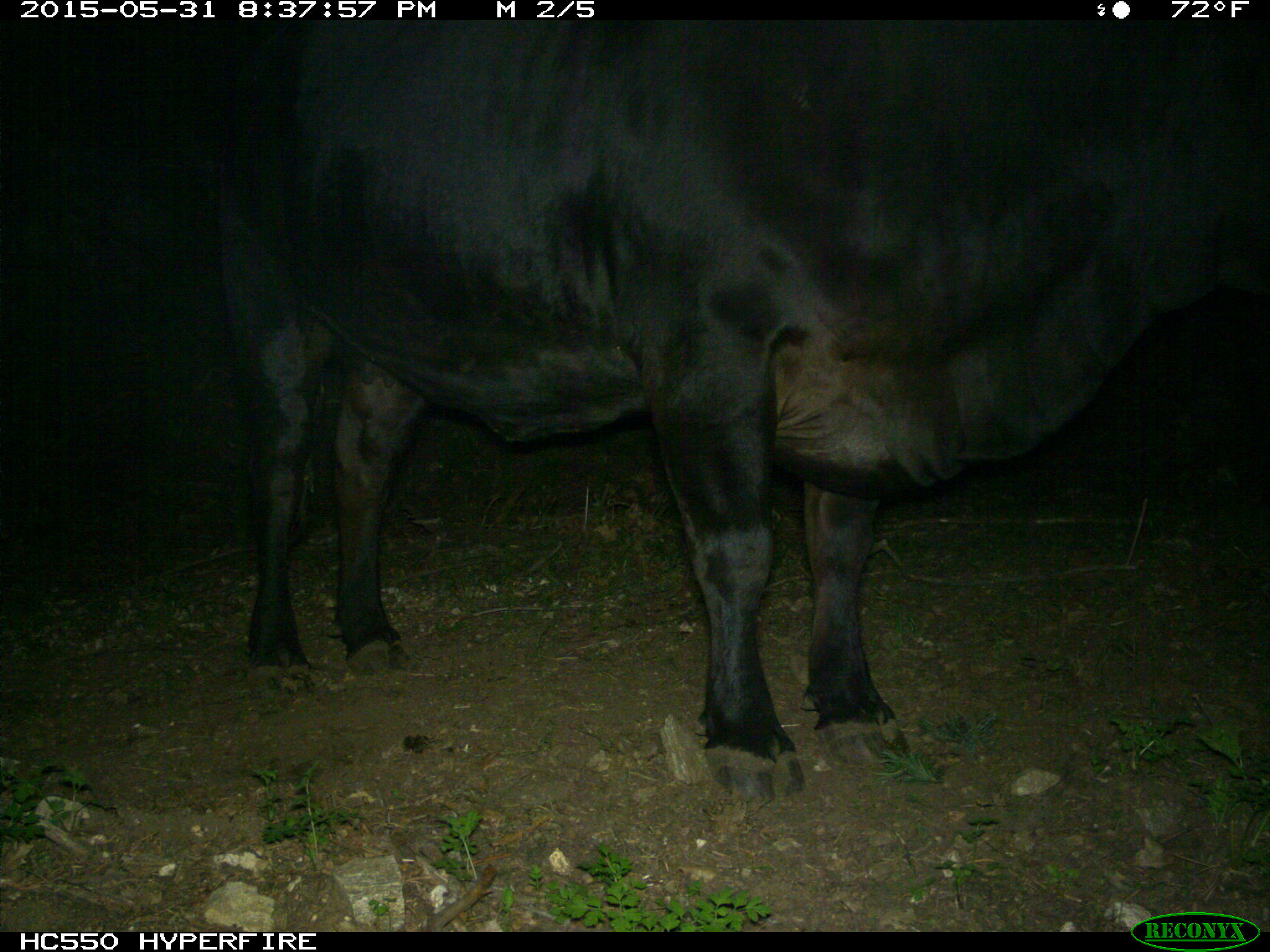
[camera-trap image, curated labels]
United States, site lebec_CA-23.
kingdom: Animalia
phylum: Chordata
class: Mammalia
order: Artiodactyla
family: Bovidae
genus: Bos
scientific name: Bos taurus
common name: domestic cow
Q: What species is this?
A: Bos taurus (domestic cow).